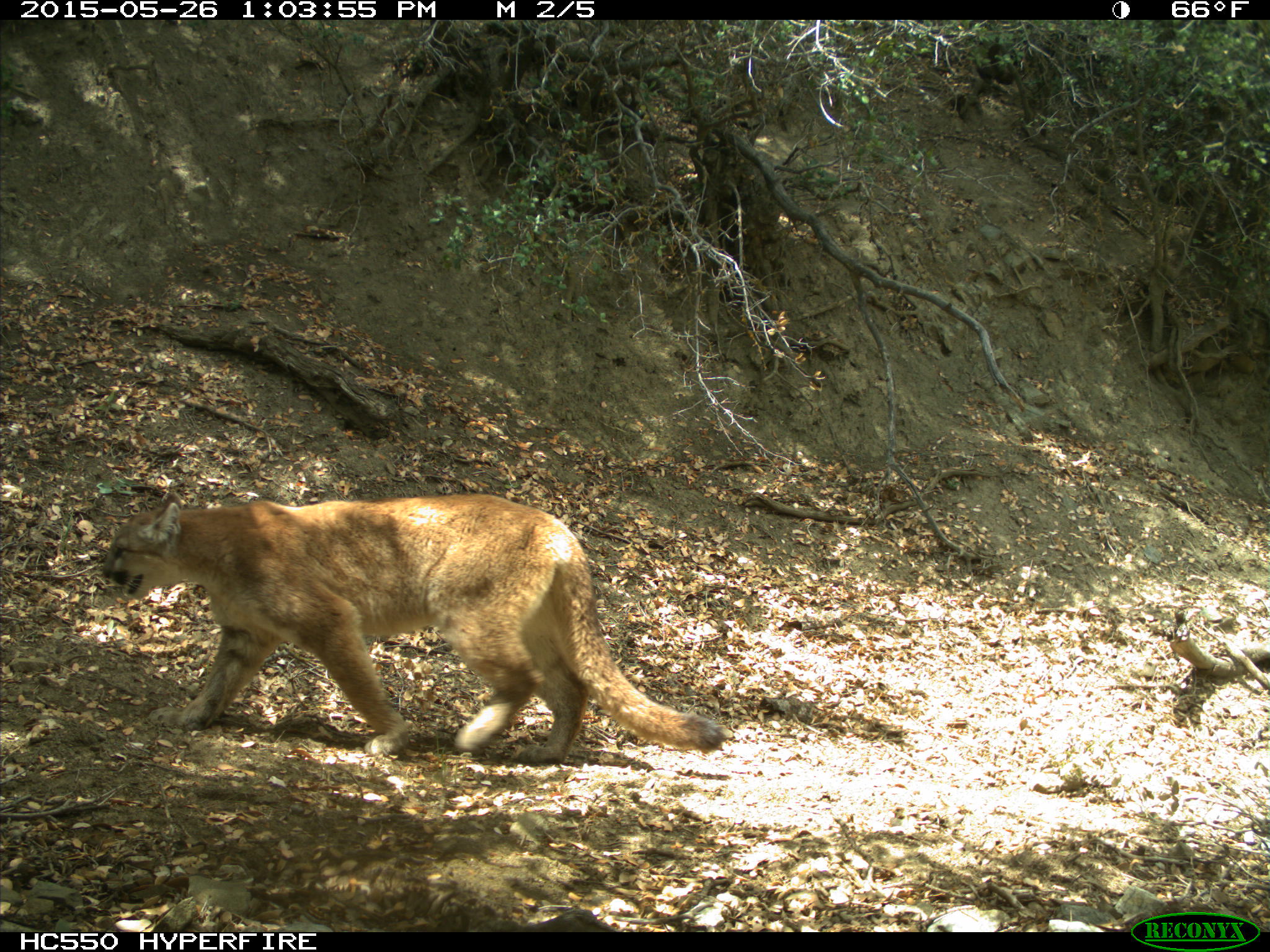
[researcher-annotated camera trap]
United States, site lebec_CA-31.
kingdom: Animalia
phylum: Chordata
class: Mammalia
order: Carnivora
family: Felidae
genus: Puma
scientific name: Puma concolor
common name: mountain lion